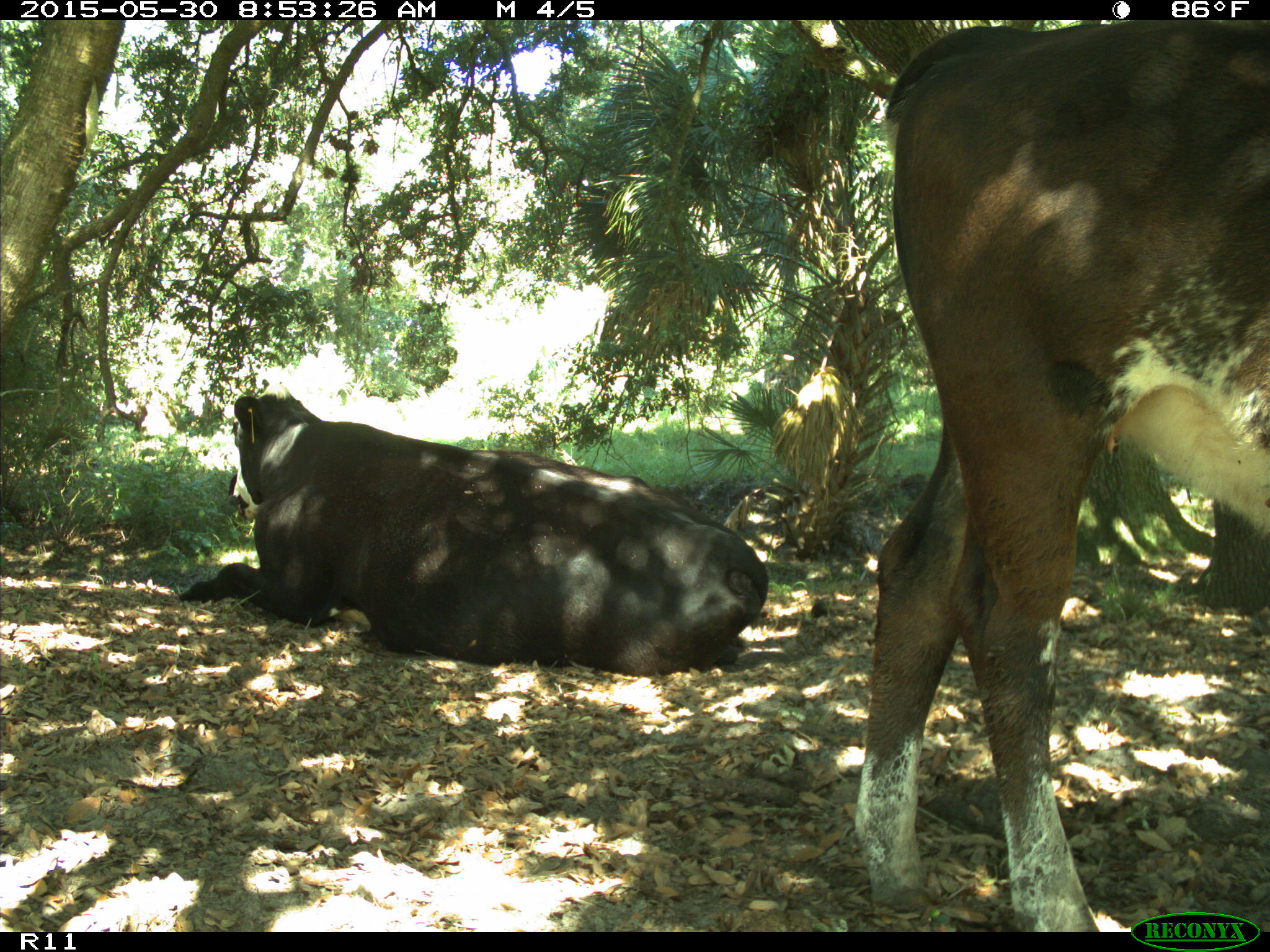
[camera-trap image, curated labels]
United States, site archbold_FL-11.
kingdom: Animalia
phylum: Chordata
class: Mammalia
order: Artiodactyla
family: Bovidae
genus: Bos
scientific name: Bos taurus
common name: domestic cow